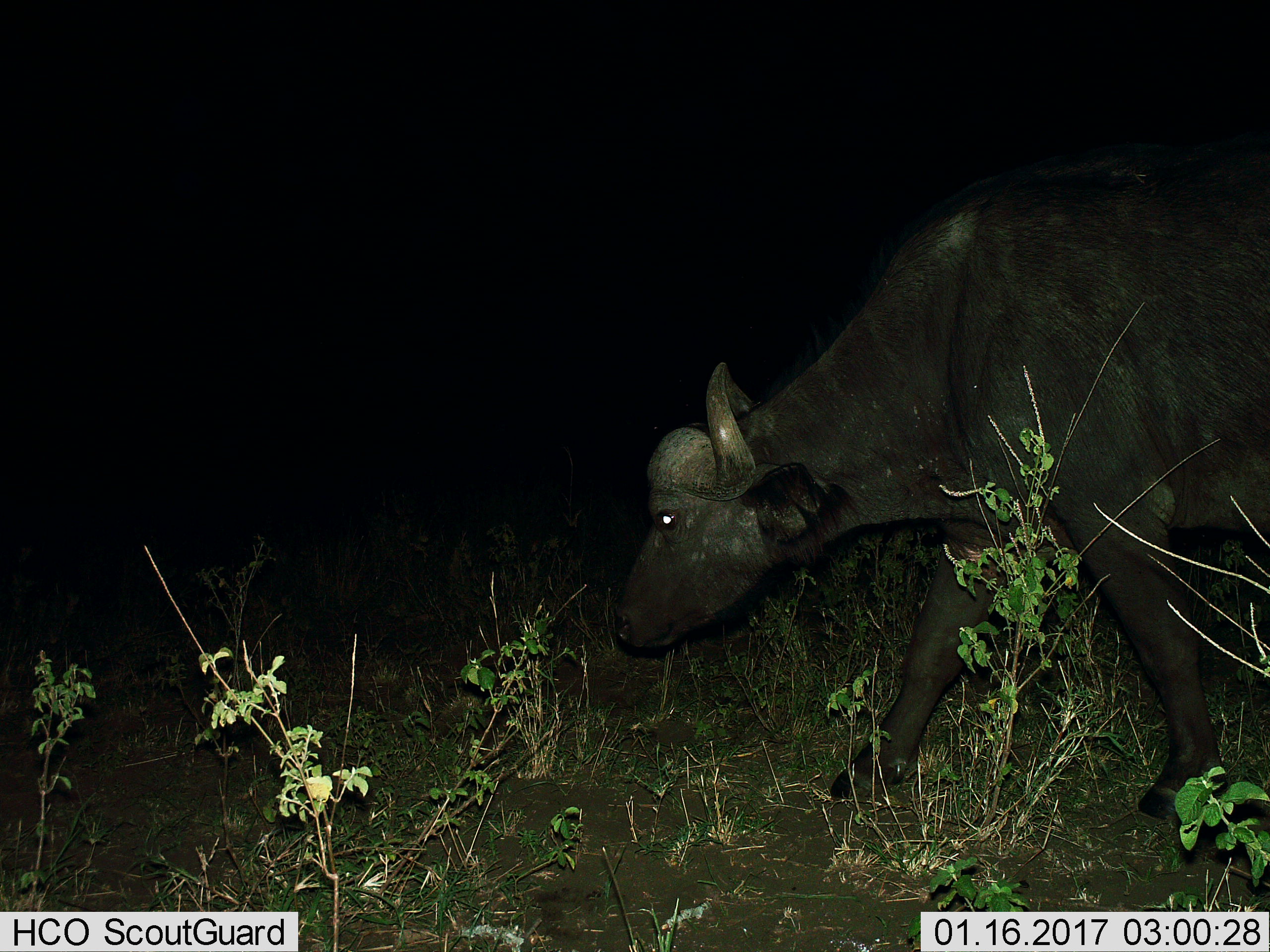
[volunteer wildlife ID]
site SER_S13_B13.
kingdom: Animalia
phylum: Chordata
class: Mammalia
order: Artiodactyla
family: Bovidae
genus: Syncerus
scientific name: Syncerus caffer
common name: african buffalo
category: buffalo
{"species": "buffalo (african buffalo) (Syncerus caffer)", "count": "1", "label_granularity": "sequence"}